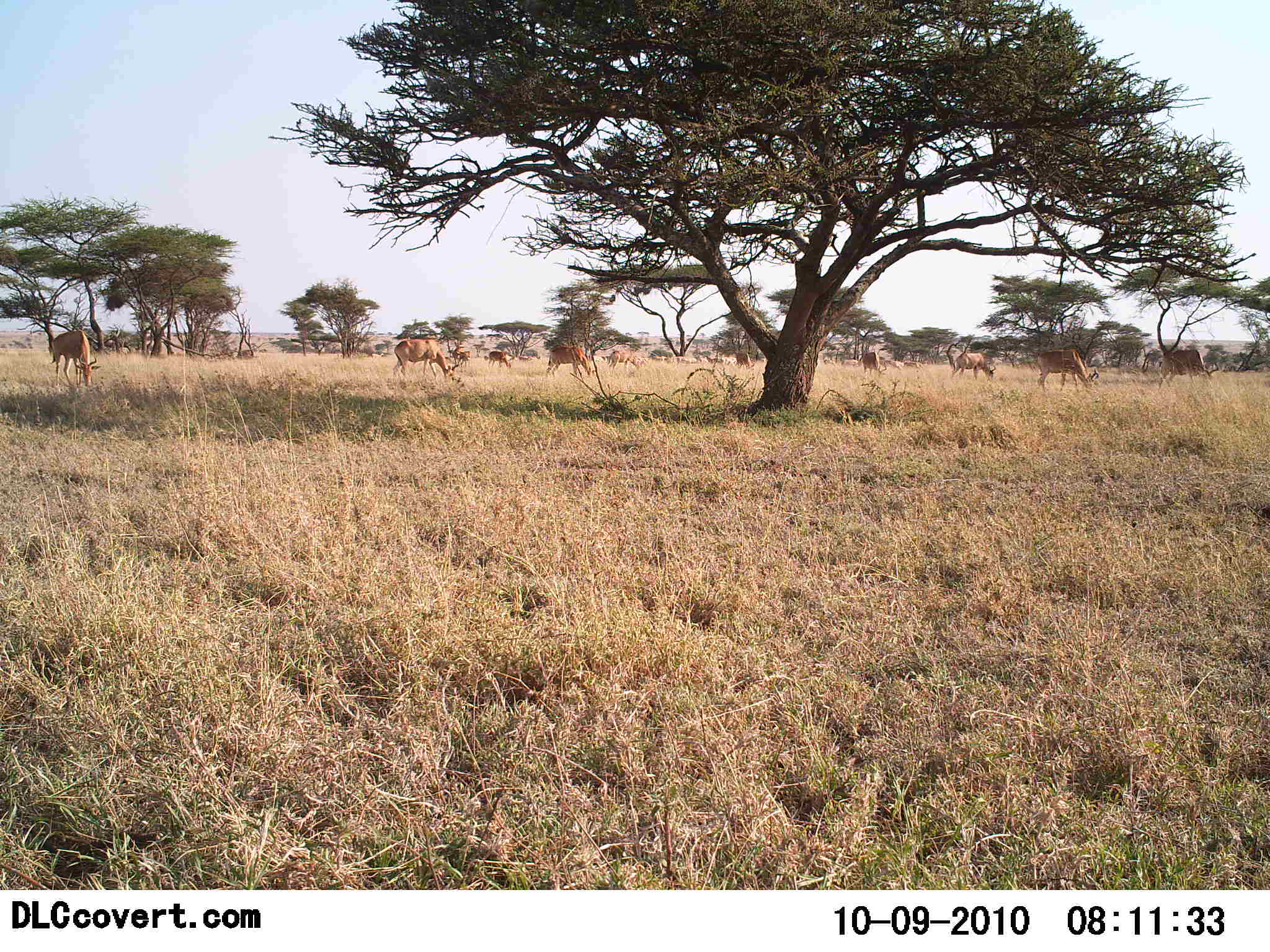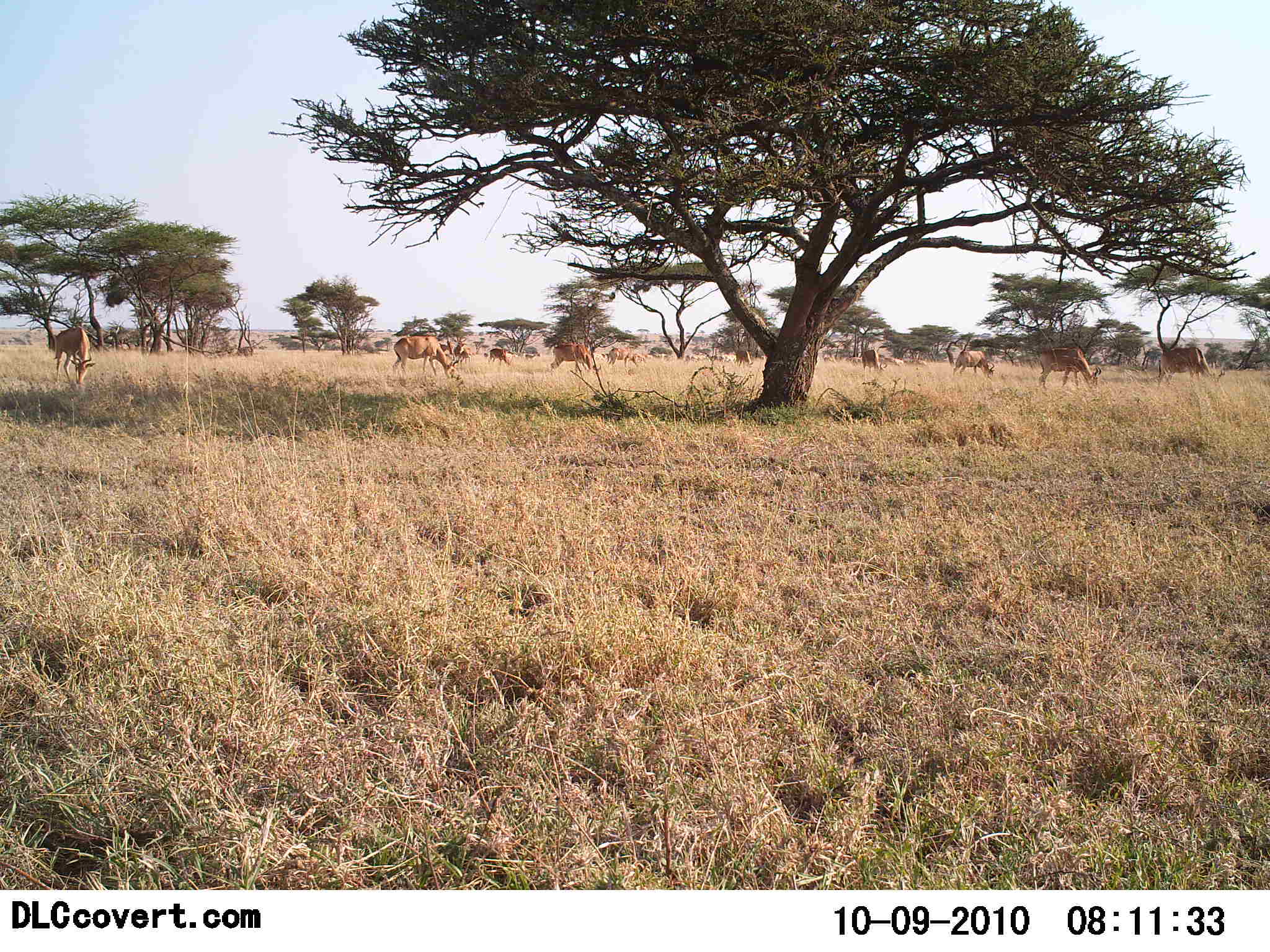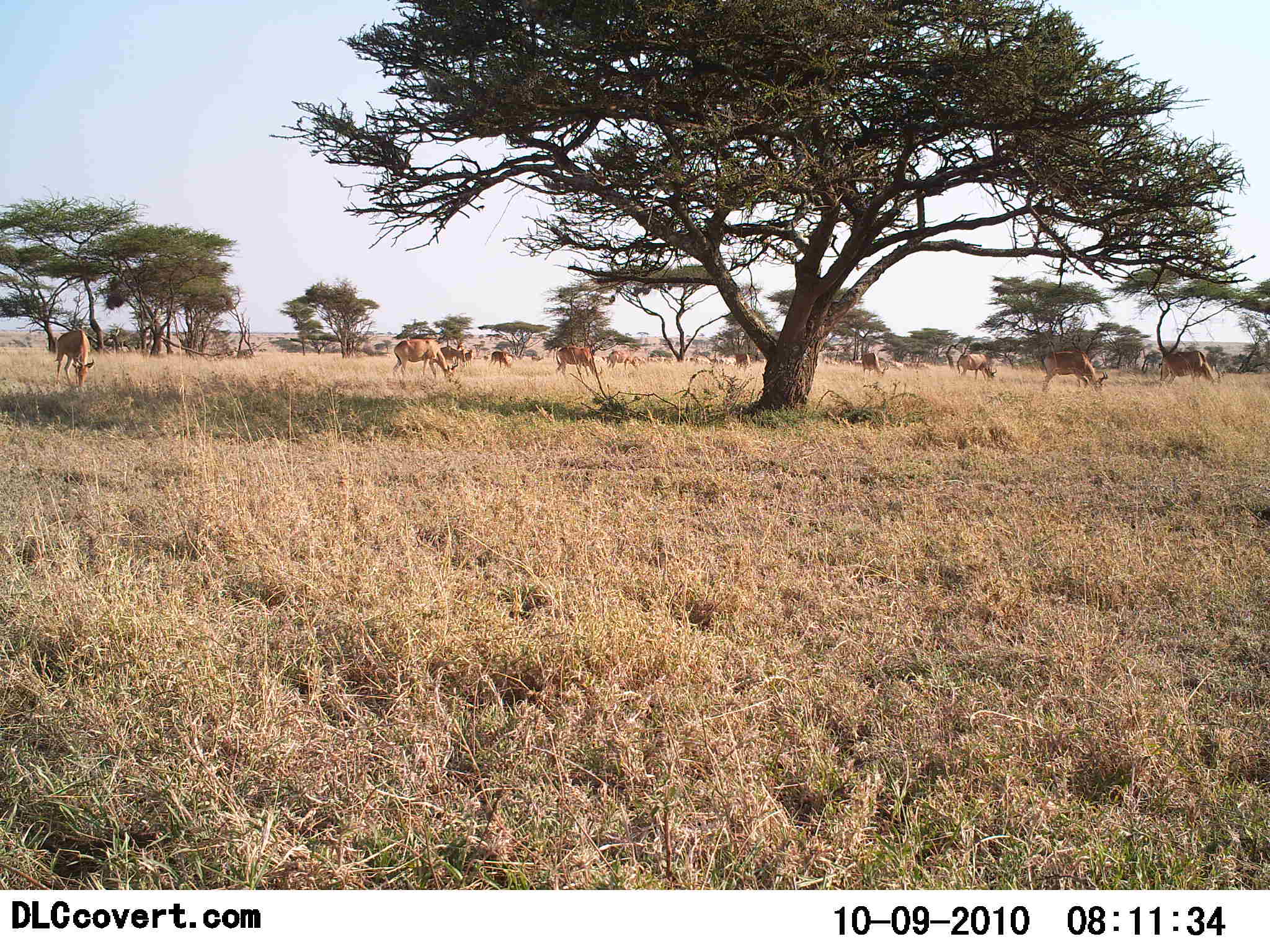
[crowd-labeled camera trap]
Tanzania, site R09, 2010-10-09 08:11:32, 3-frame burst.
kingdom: Animalia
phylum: Chordata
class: Mammalia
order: Artiodactyla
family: Bovidae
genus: Alcelaphus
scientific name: Alcelaphus buselaphus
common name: hartebeest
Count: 11-50.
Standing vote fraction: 58%.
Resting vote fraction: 0%.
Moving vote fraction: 25%.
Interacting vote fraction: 0%.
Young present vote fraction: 0%.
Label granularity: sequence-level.